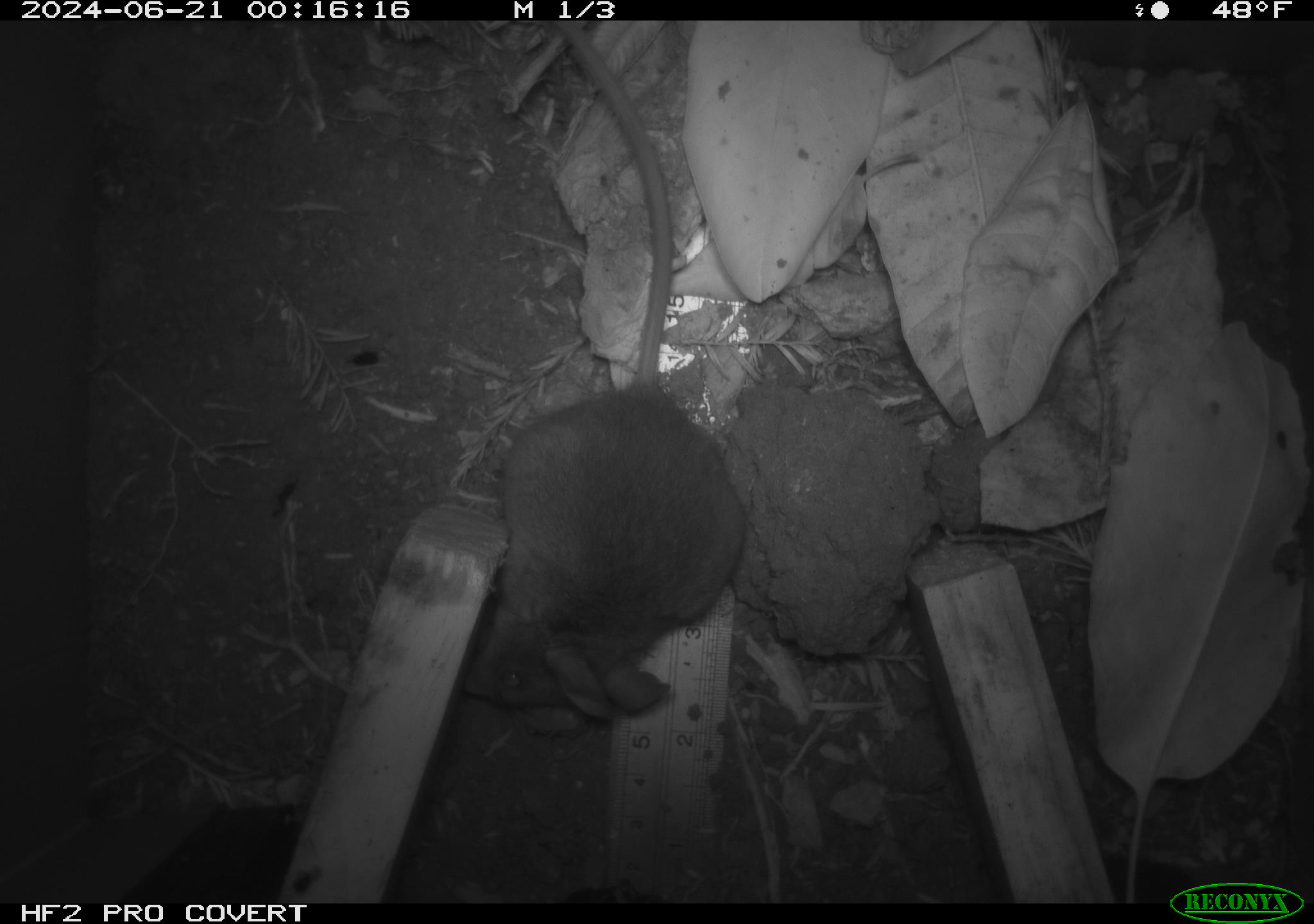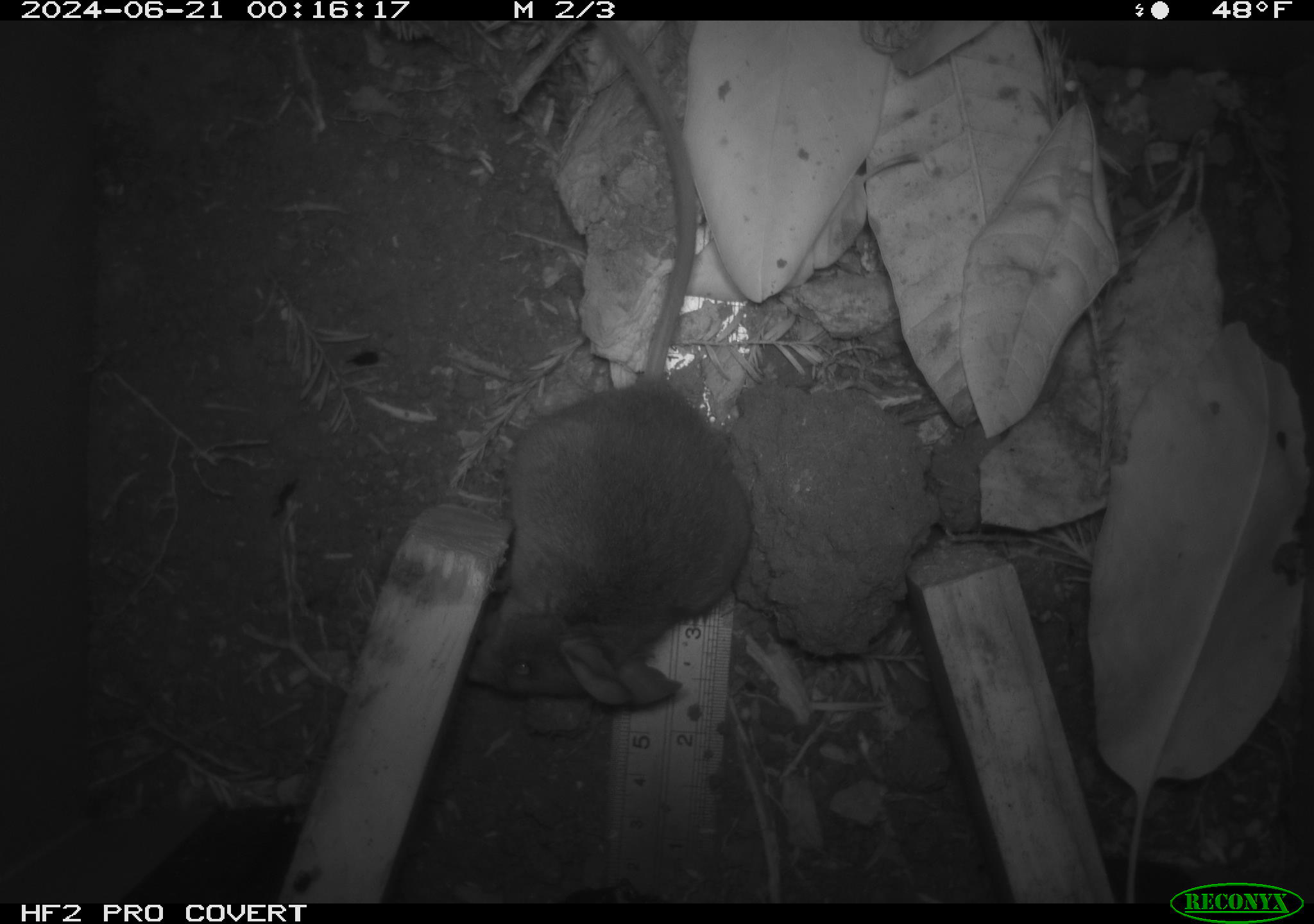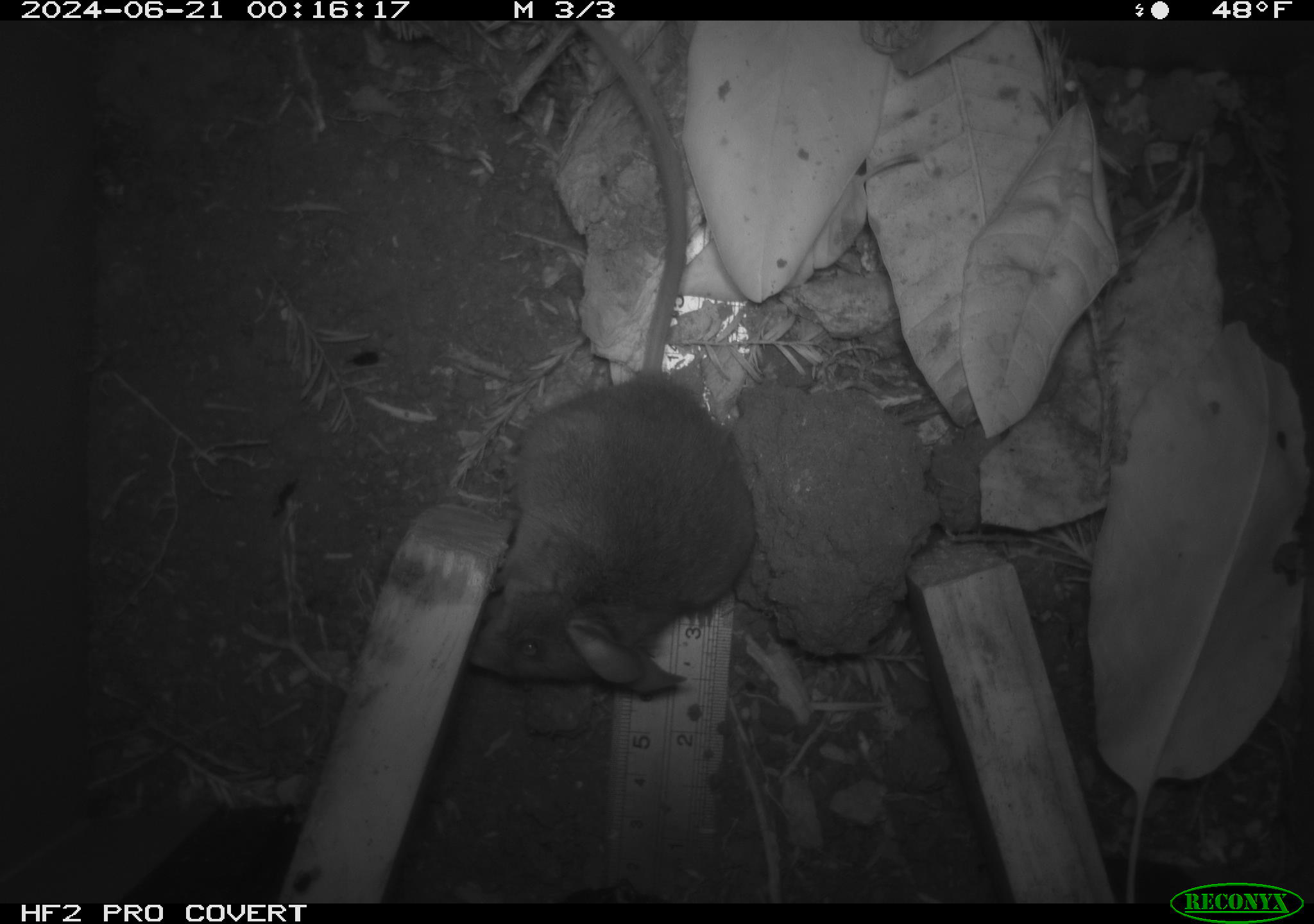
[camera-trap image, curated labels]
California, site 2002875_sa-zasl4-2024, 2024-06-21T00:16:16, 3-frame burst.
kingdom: Animalia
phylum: Chordata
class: Mammalia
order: Rodentia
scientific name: Rodentia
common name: rodent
Rodent (Rodentia).